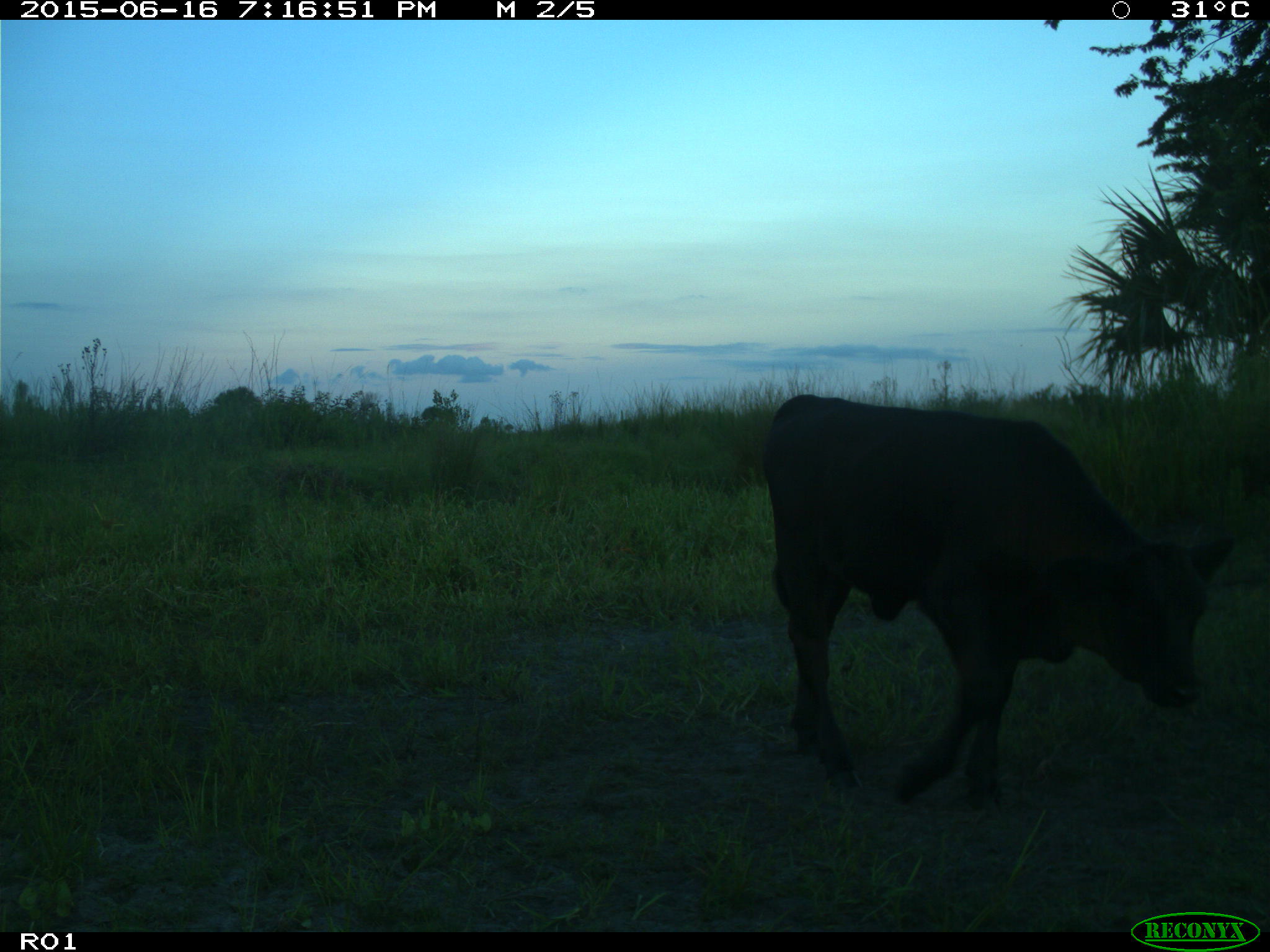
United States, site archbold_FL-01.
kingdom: Animalia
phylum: Chordata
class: Mammalia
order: Artiodactyla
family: Bovidae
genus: Bos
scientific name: Bos taurus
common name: domestic cow